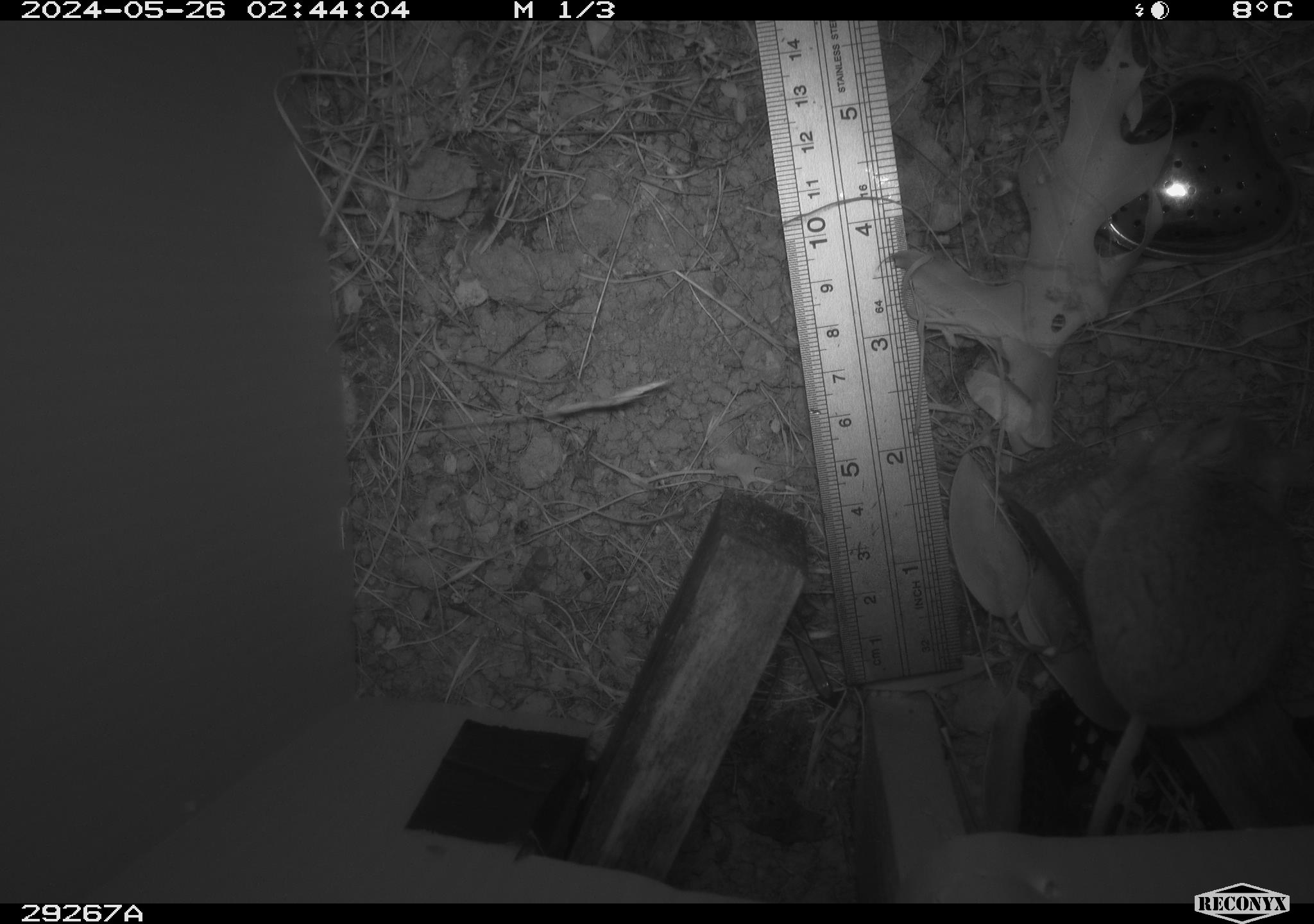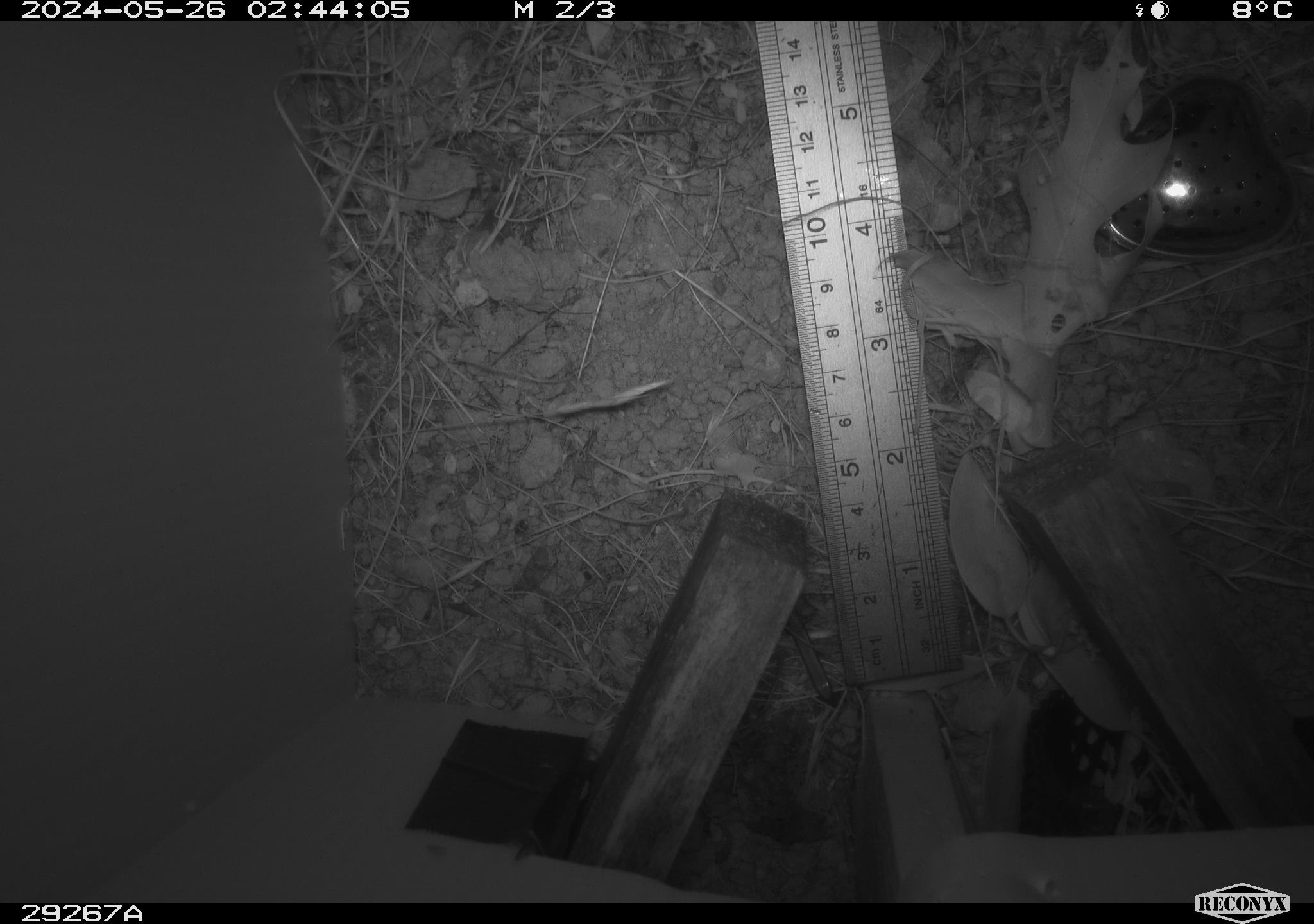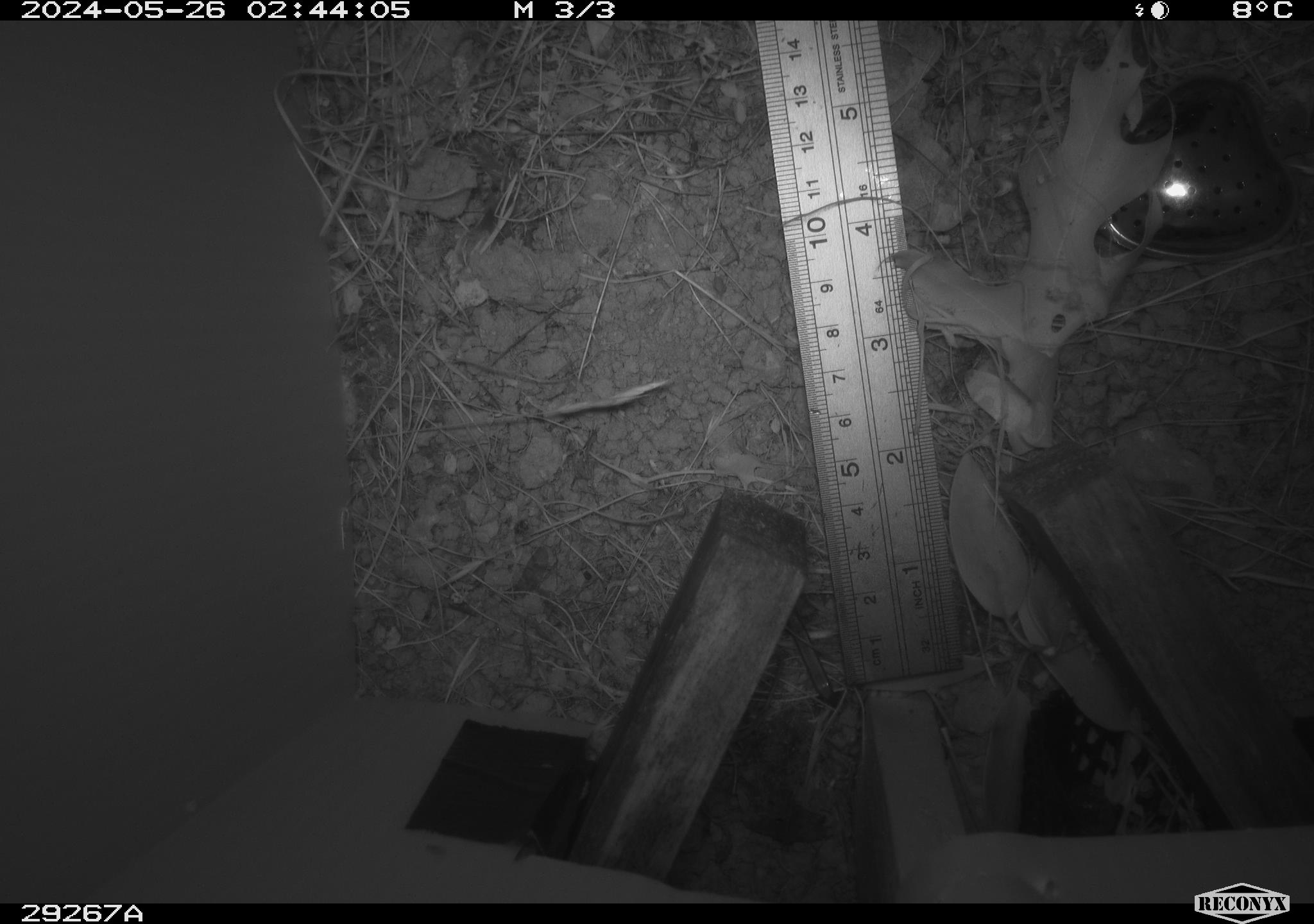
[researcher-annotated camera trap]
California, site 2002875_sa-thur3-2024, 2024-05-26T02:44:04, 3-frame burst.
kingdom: Animalia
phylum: Chordata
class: Mammalia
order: Rodentia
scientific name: Rodentia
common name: mouse species